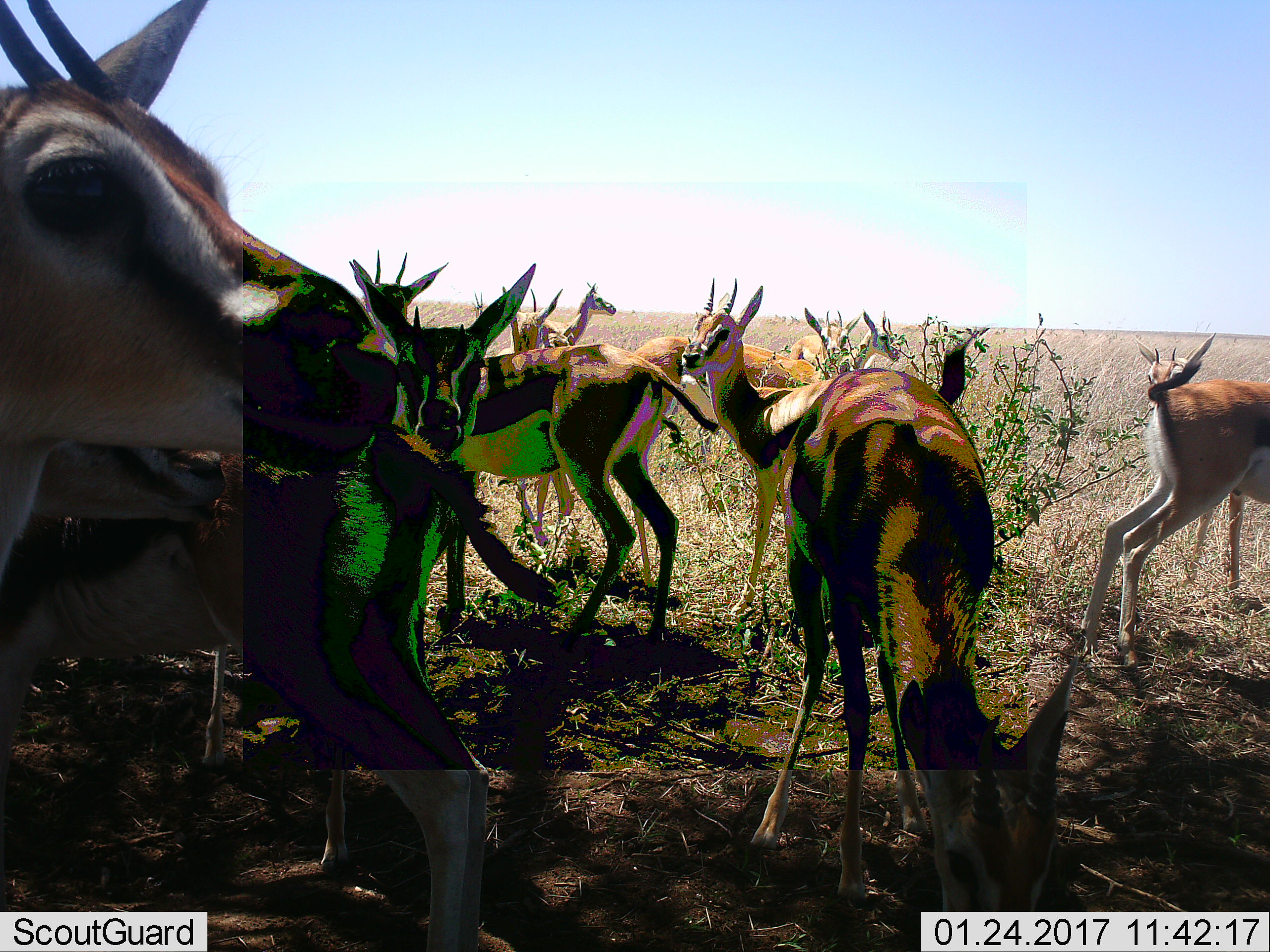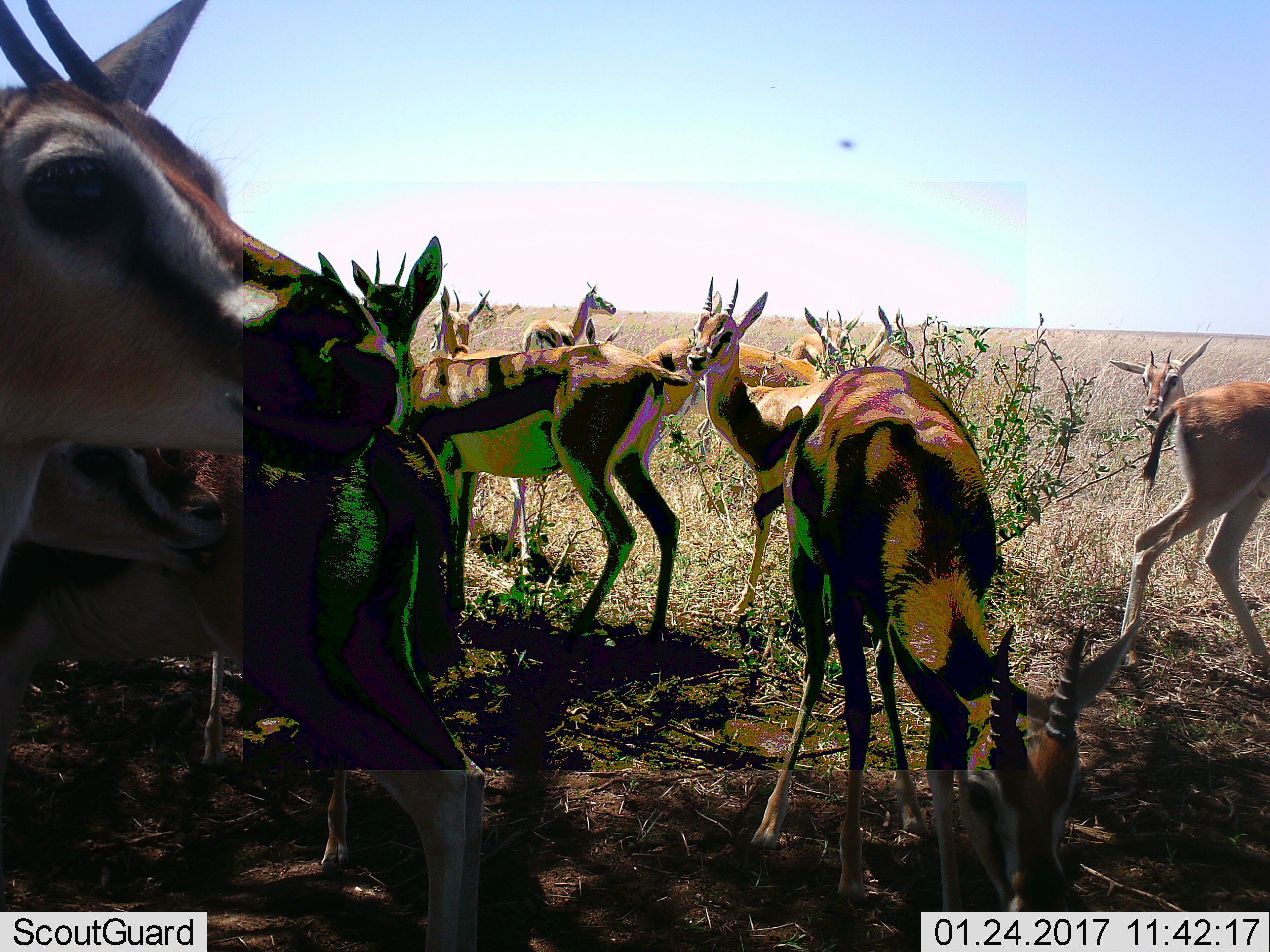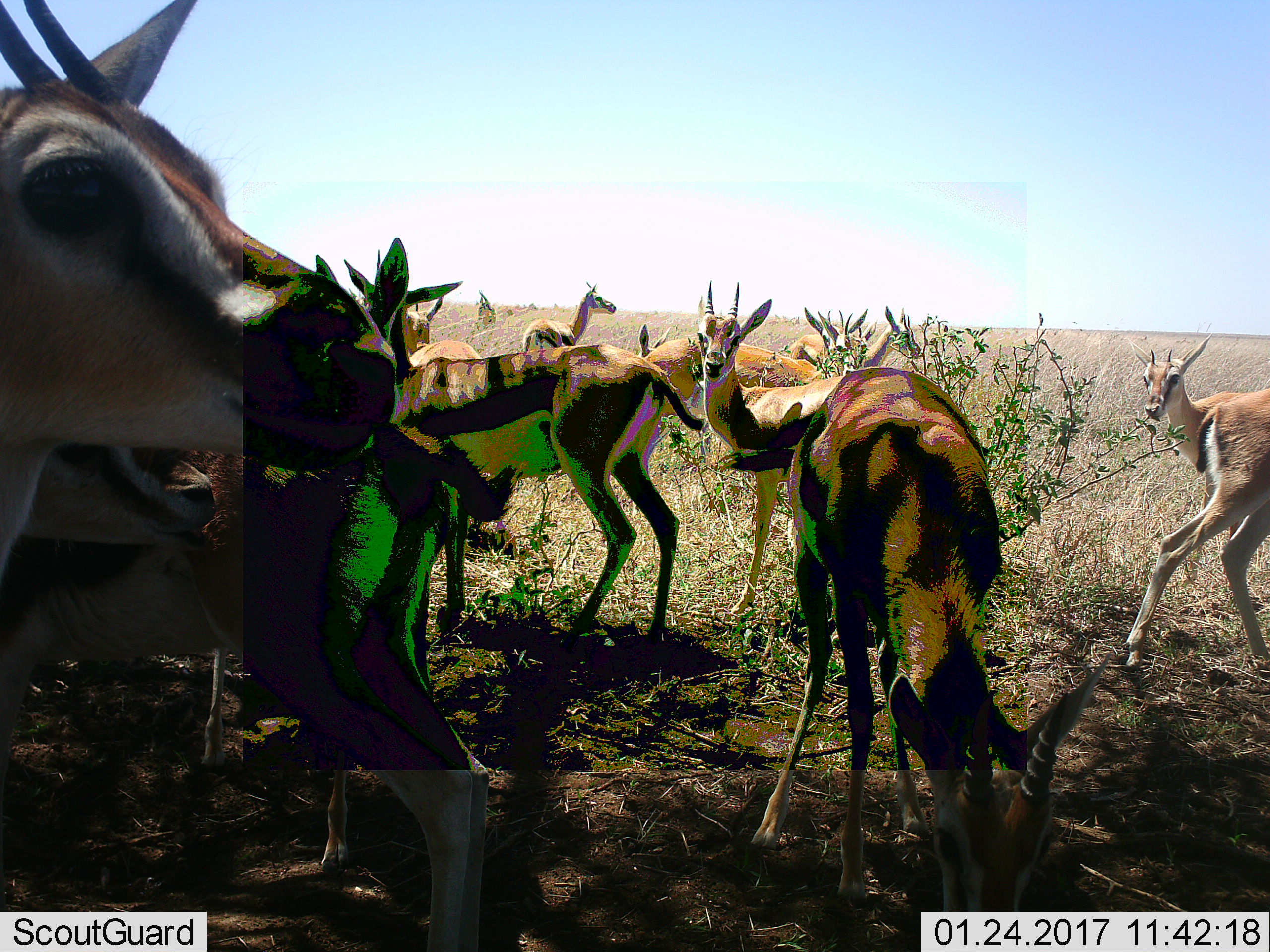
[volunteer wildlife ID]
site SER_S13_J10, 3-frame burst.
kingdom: Animalia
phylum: Chordata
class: Mammalia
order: Artiodactyla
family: Bovidae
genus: Eudorcas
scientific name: Eudorcas thomsonii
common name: thomson's gazelle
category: gazellethomsons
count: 11-50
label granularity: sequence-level